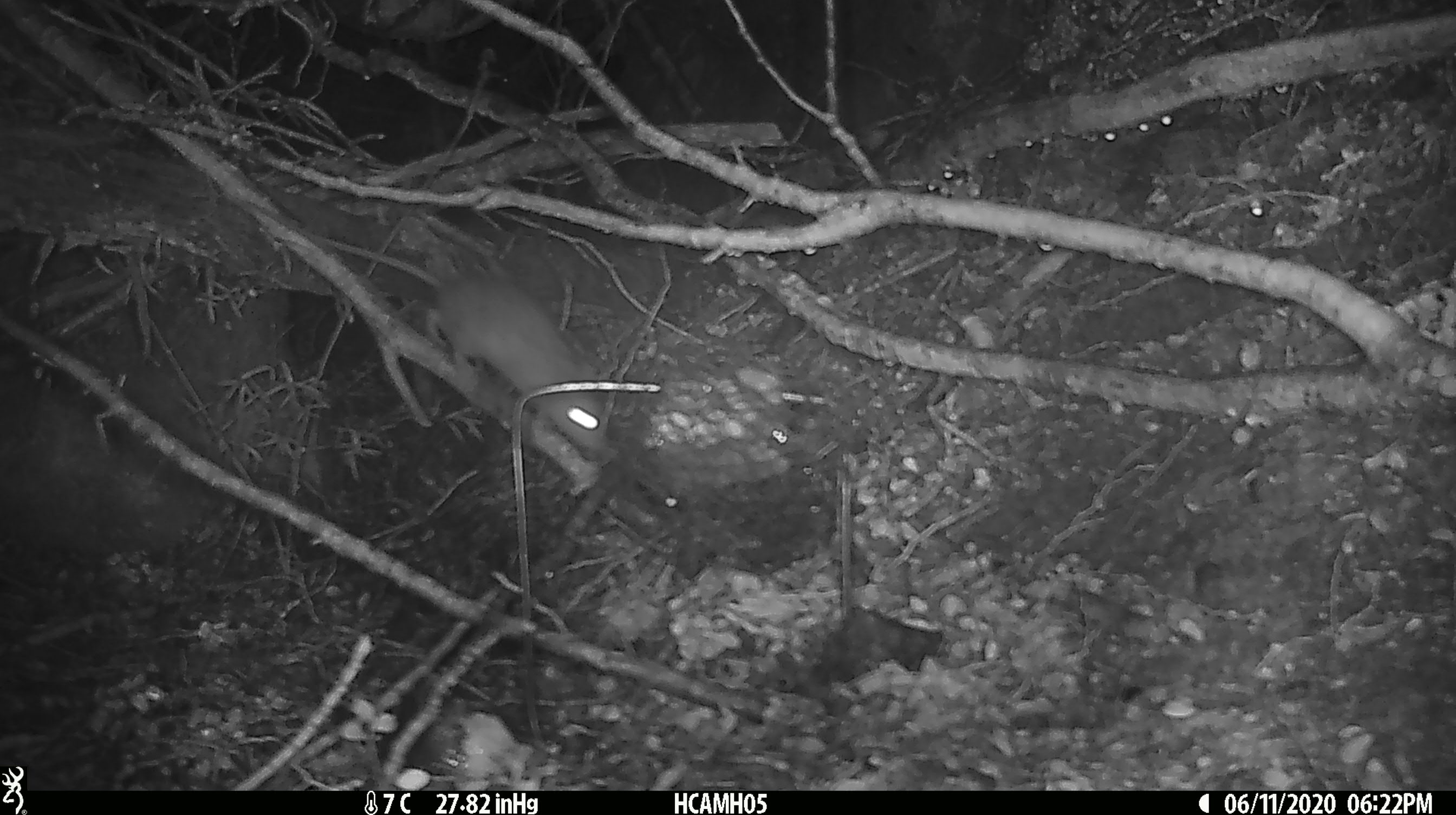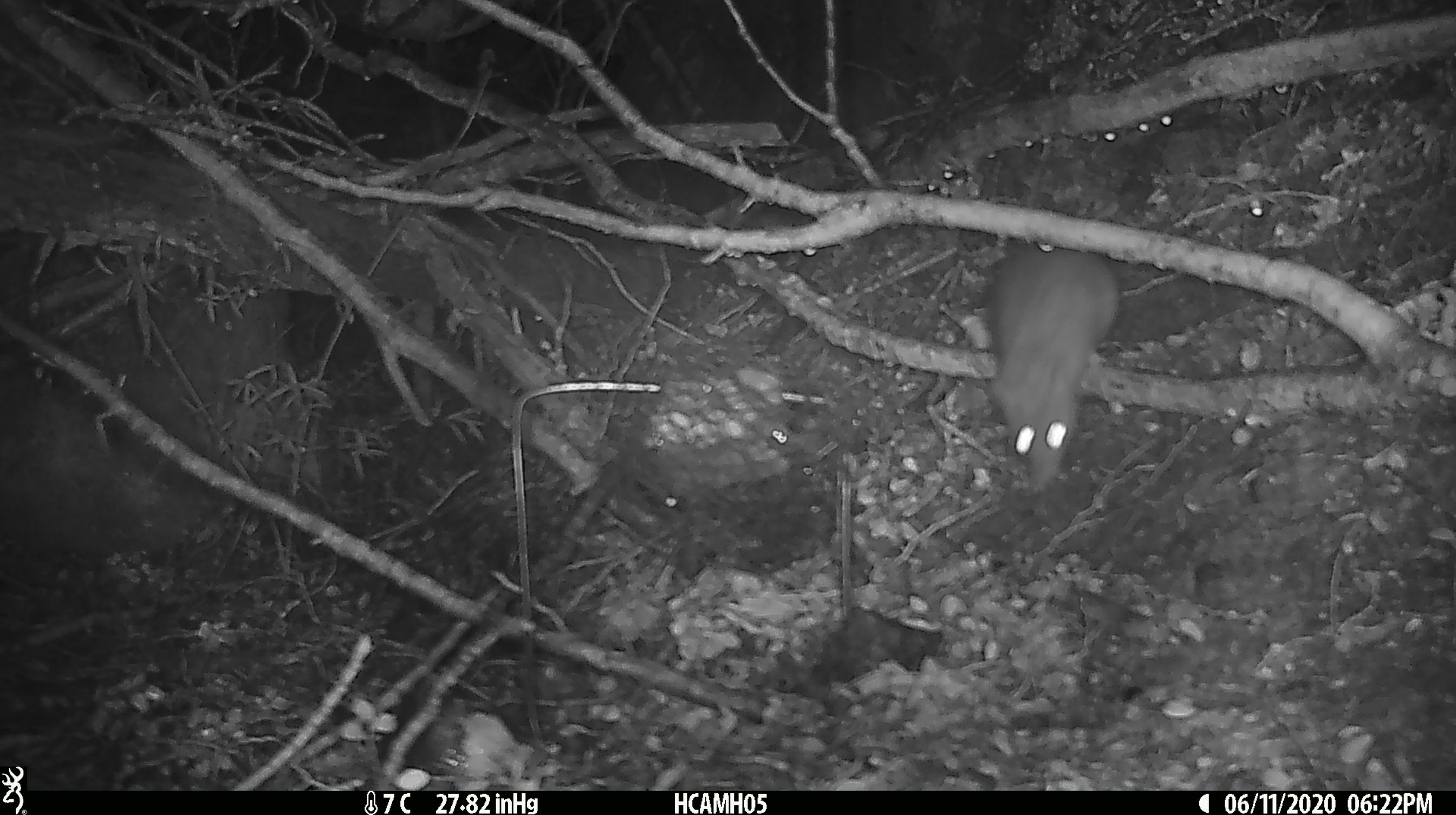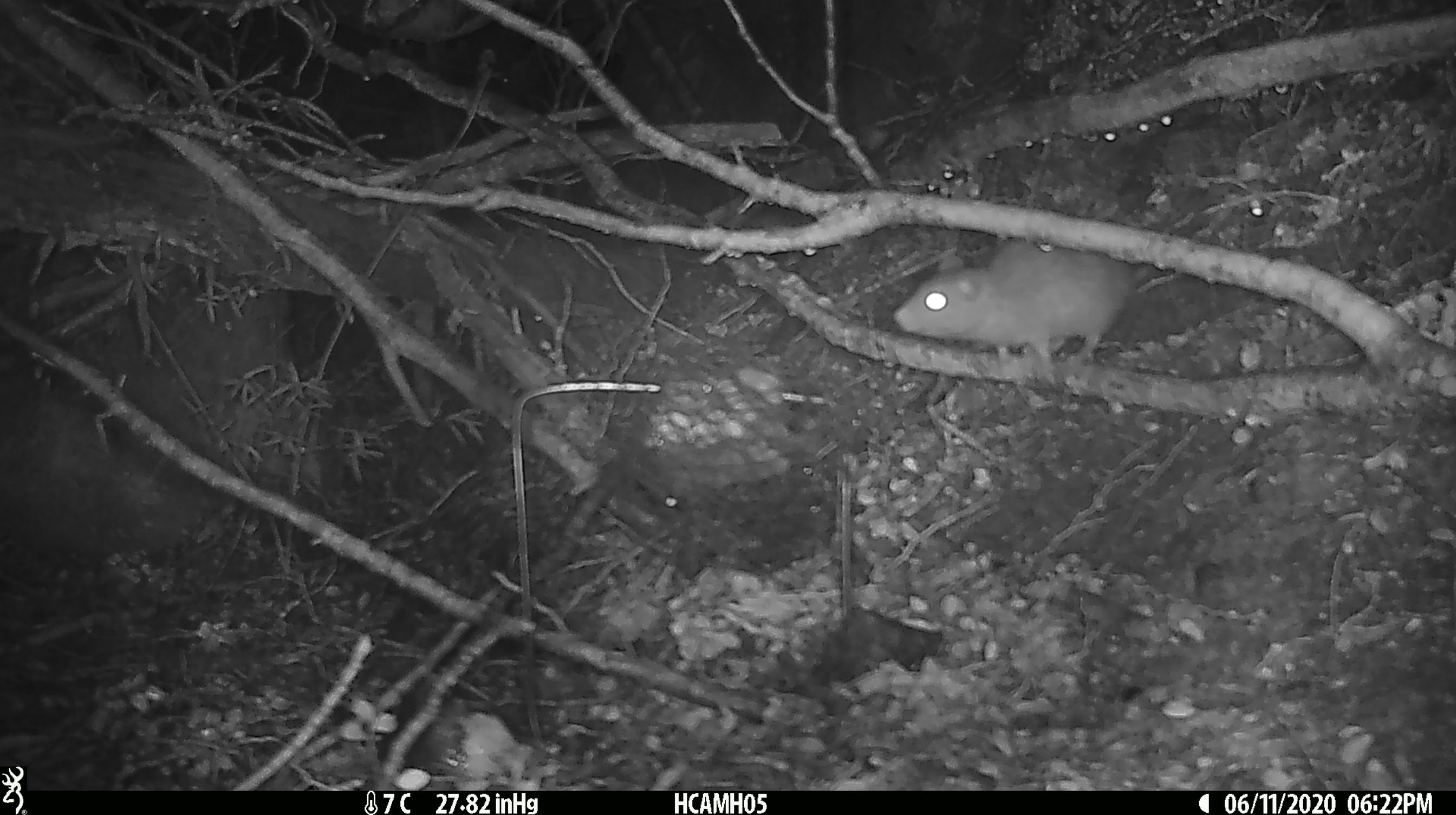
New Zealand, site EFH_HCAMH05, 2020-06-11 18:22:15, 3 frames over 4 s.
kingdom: Animalia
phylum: Chordata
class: Mammalia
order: Rodentia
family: Muridae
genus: Rattus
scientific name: Rattus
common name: rat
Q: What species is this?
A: Rat (Rattus).